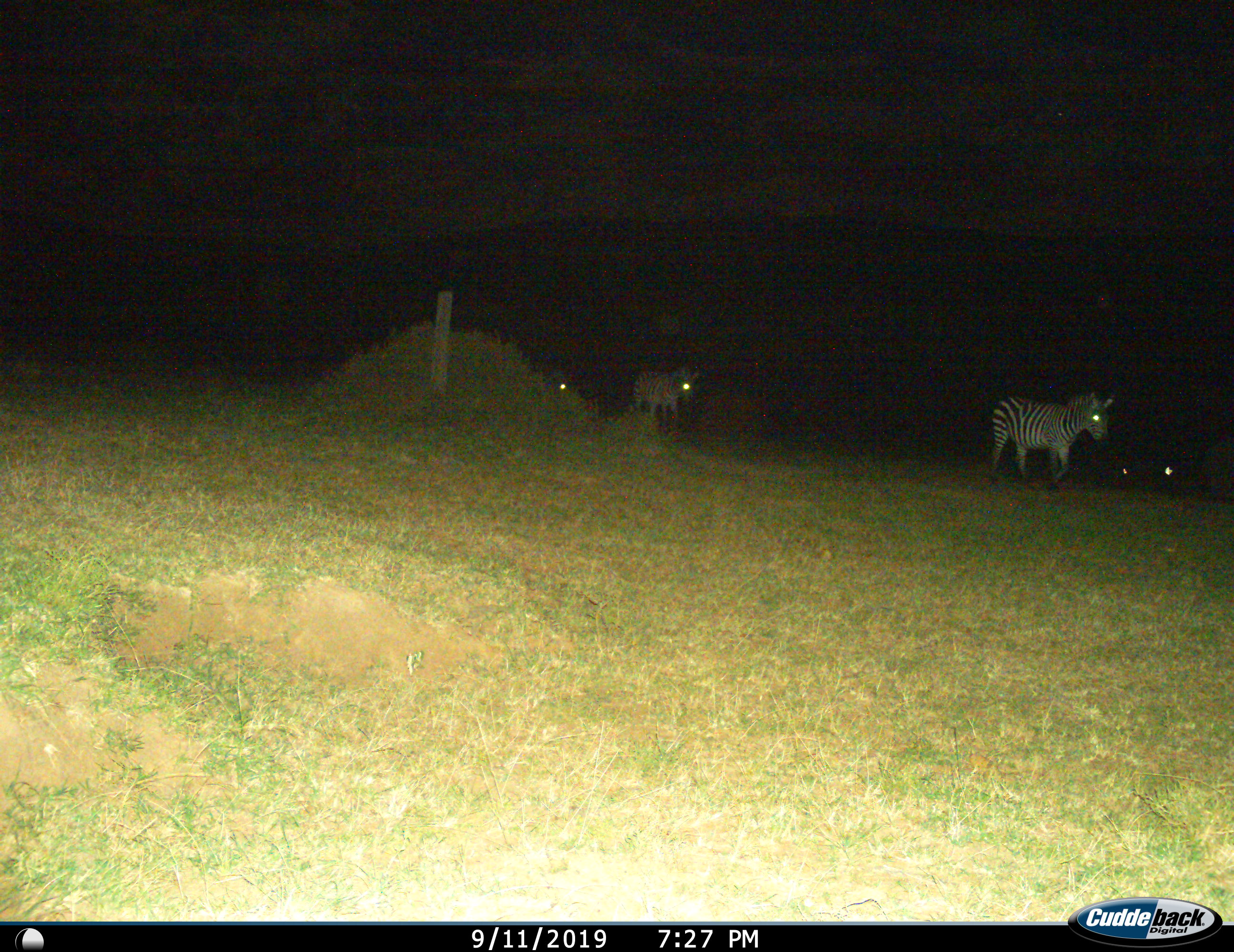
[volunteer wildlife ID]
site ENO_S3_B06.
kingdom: Animalia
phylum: Chordata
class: Mammalia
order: Perissodactyla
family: Equidae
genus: Equus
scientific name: Equus quagga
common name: plains zebra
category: zebraplains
Zebraplains (plains zebra) (Equus quagga), count 2. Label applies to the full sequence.